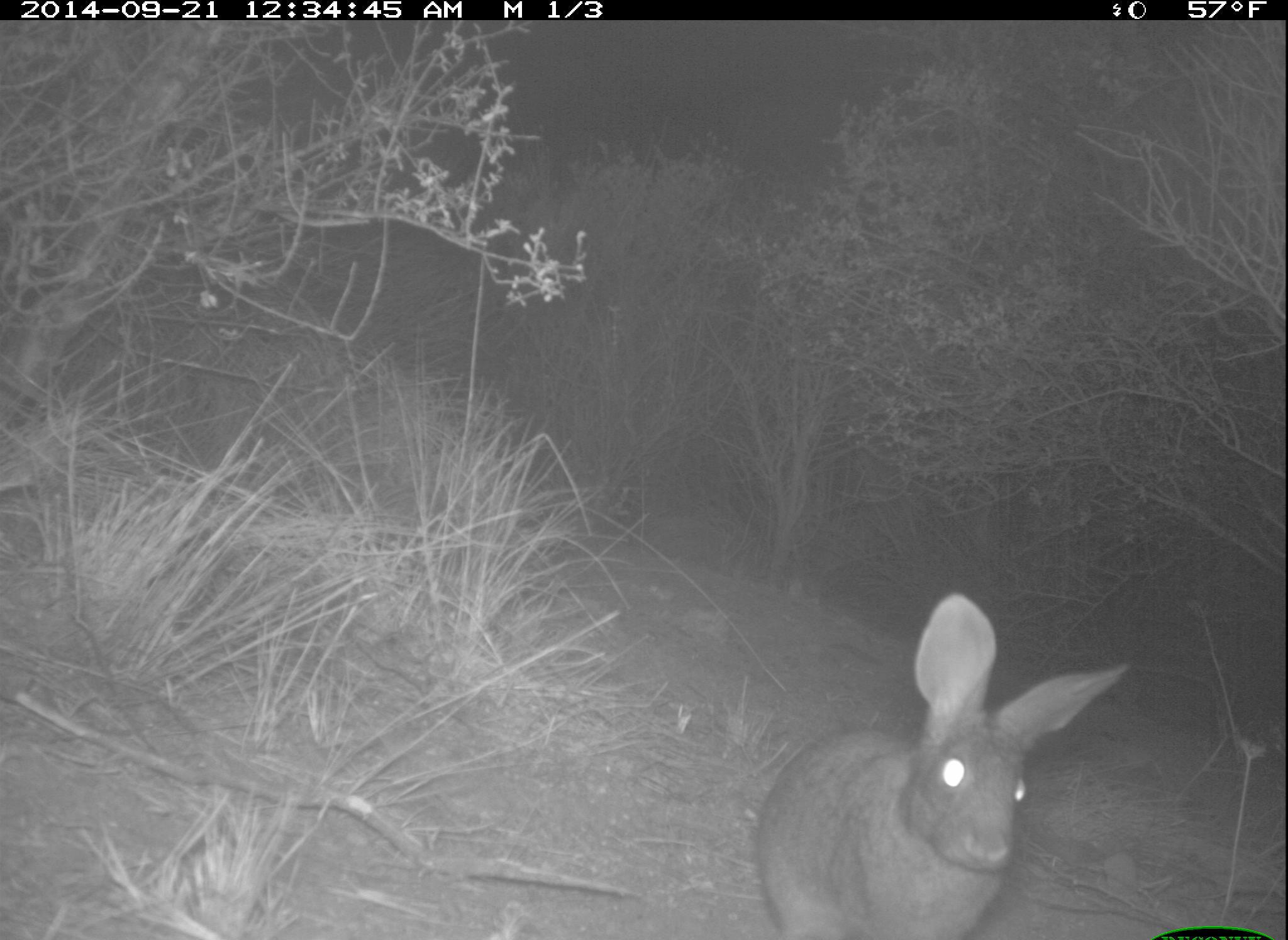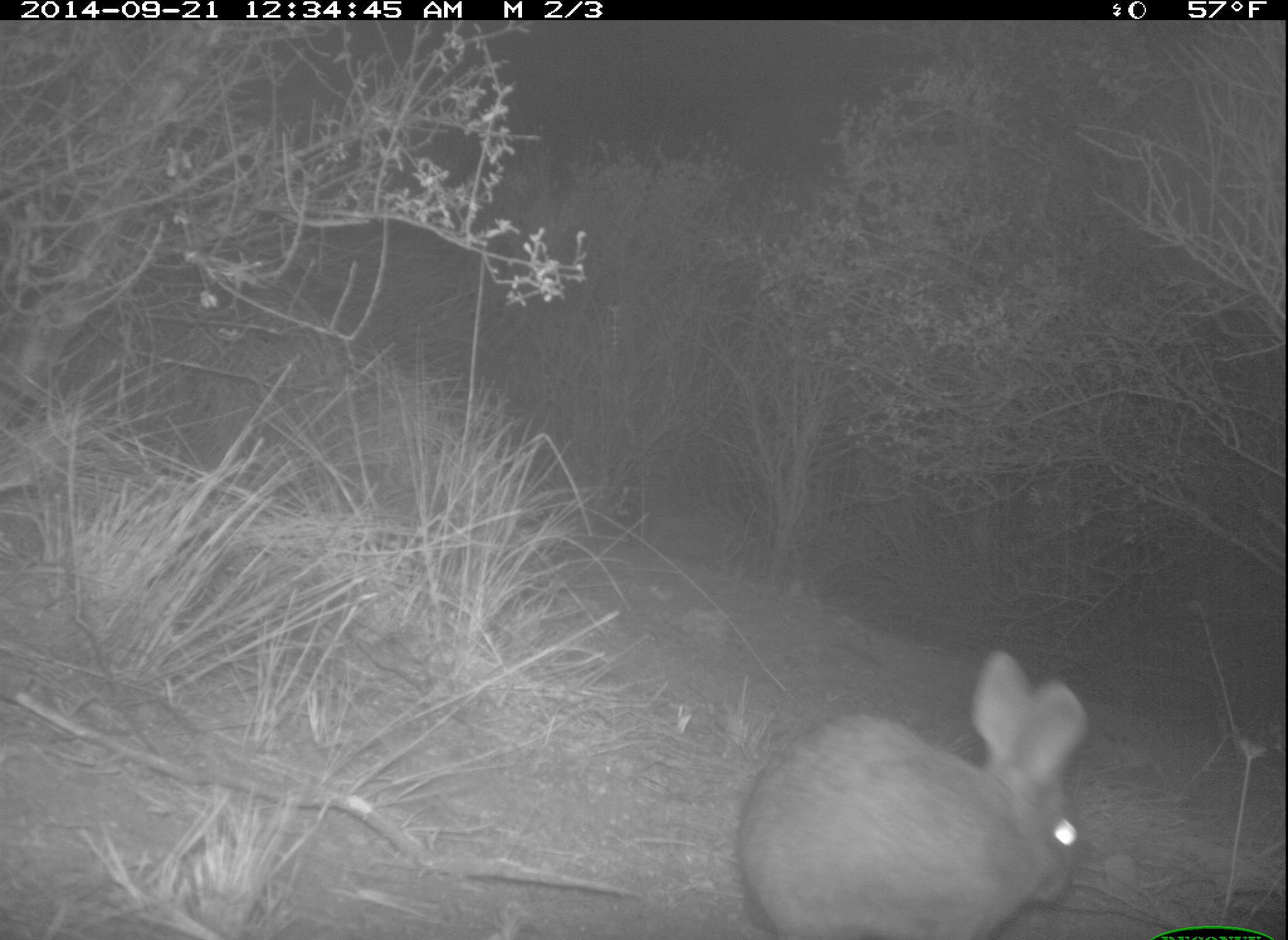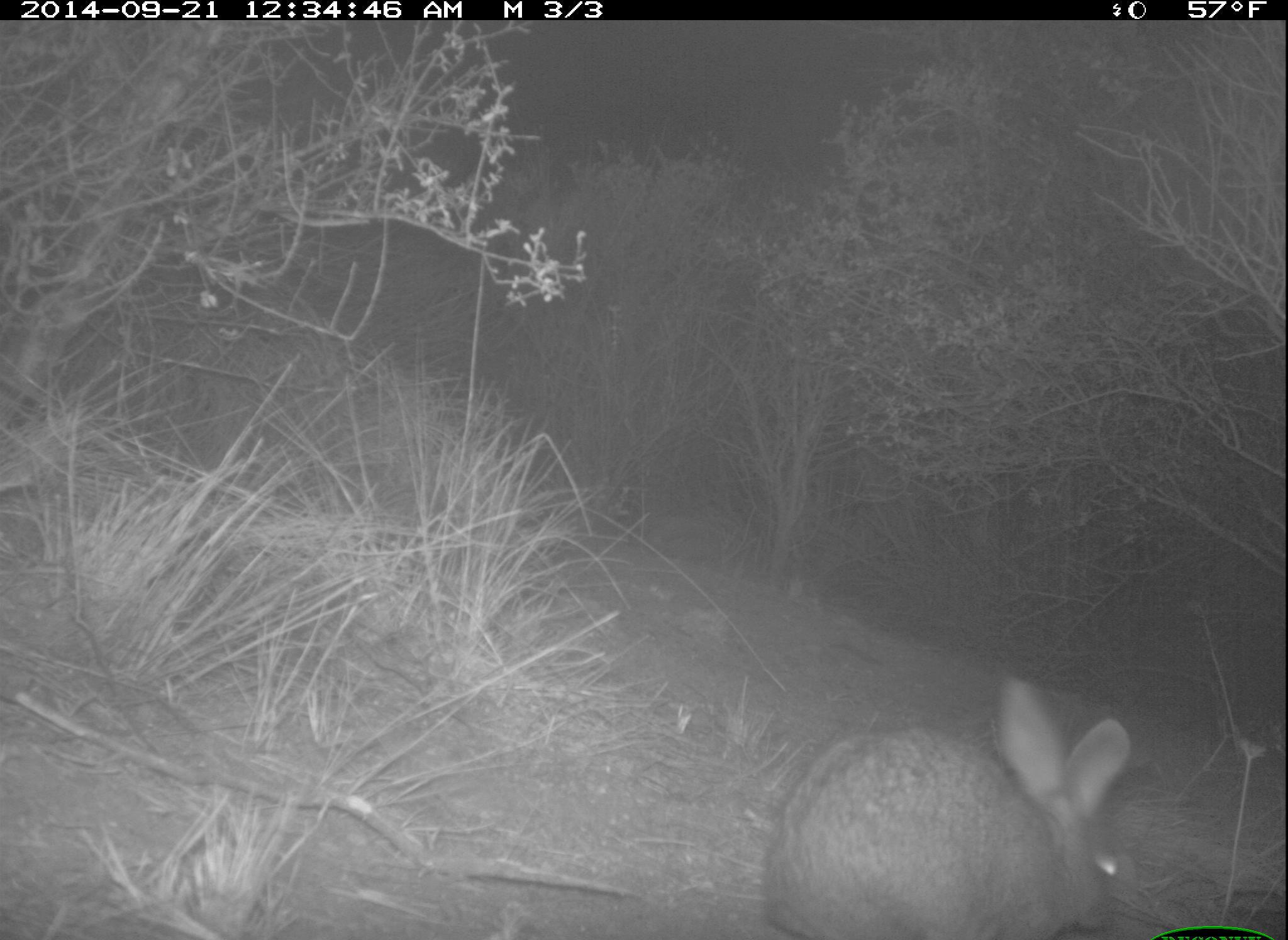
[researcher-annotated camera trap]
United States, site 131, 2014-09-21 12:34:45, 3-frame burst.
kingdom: Animalia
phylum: Chordata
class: Mammalia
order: Lagomorpha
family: Leporidae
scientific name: Leporidae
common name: rabbits and hares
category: rabbit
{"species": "rabbit (rabbits and hares) (Leporidae)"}